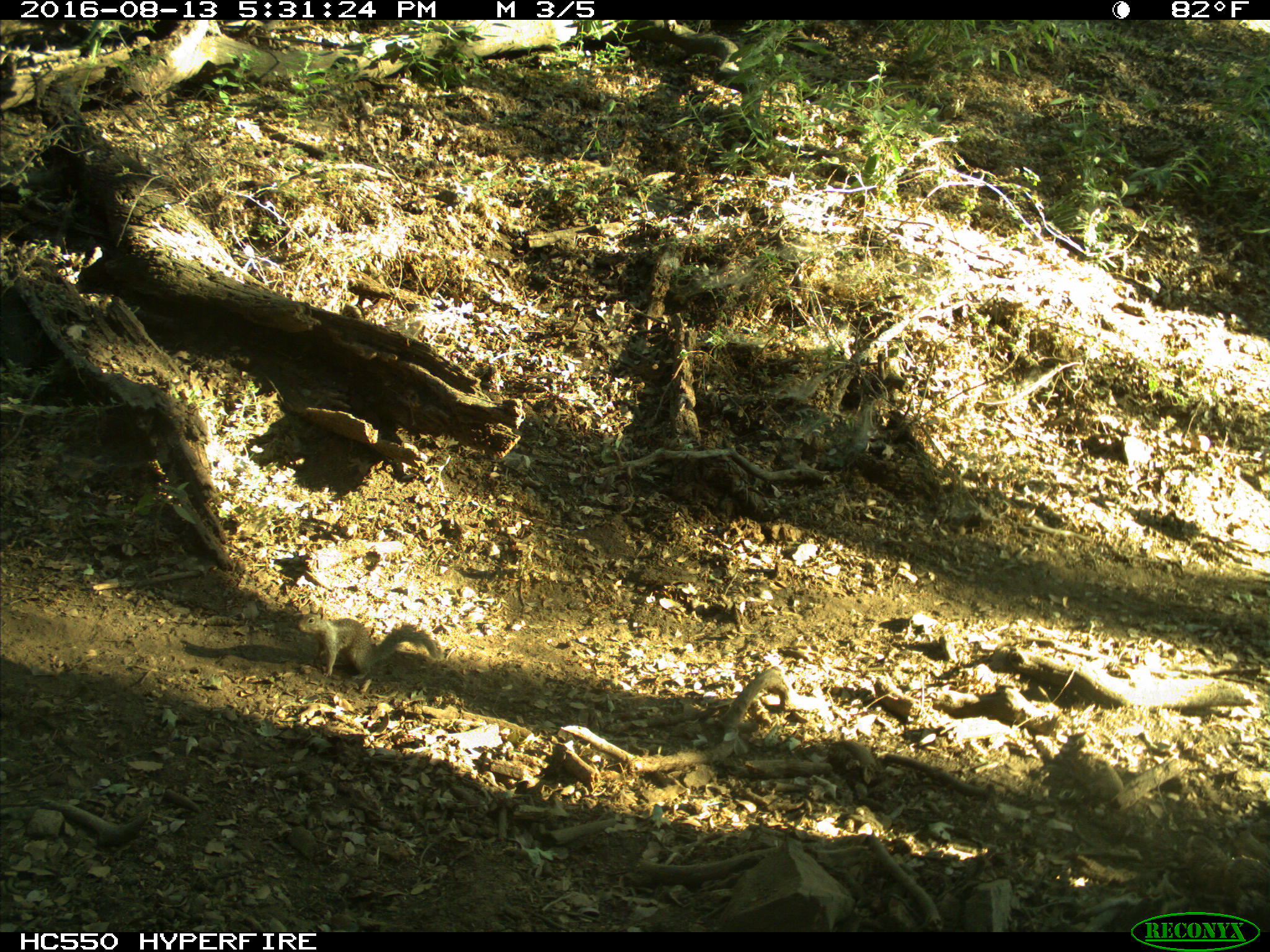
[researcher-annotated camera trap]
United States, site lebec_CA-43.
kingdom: Animalia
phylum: Chordata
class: Mammalia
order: Rodentia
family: Sciuridae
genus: Otospermophilus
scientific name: Otospermophilus beecheyi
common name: california ground squirrel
Otospermophilus beecheyi (california ground squirrel).